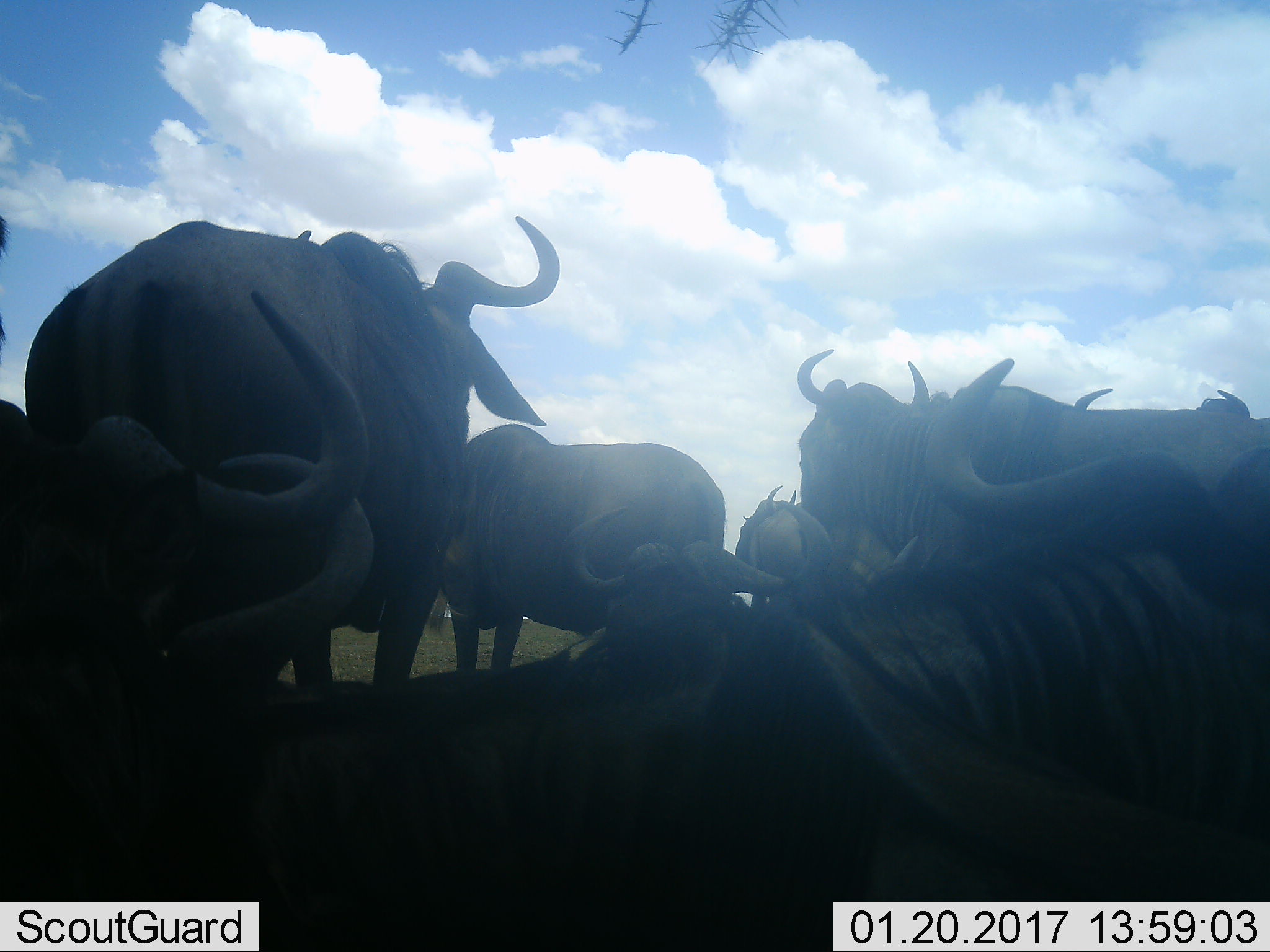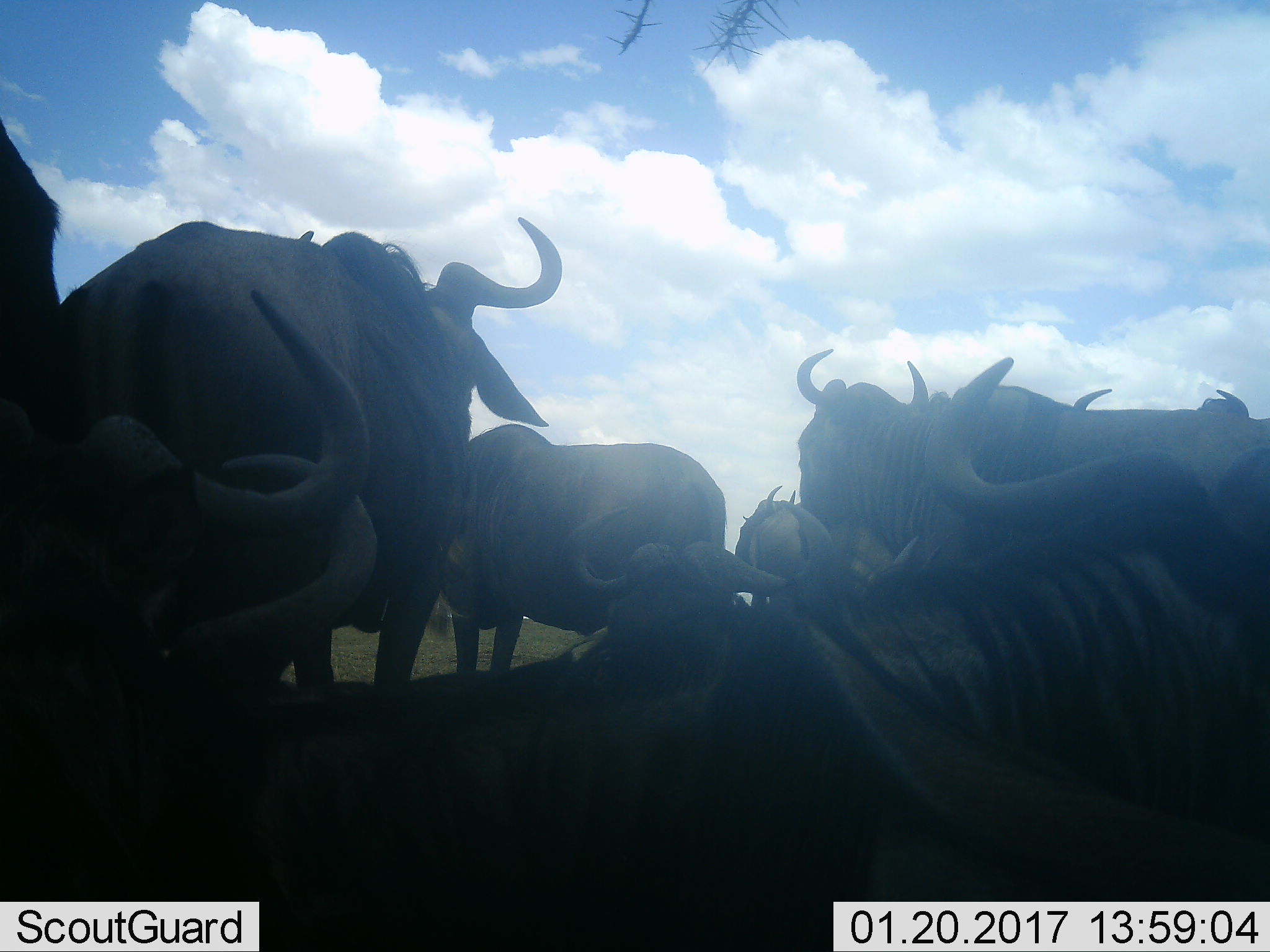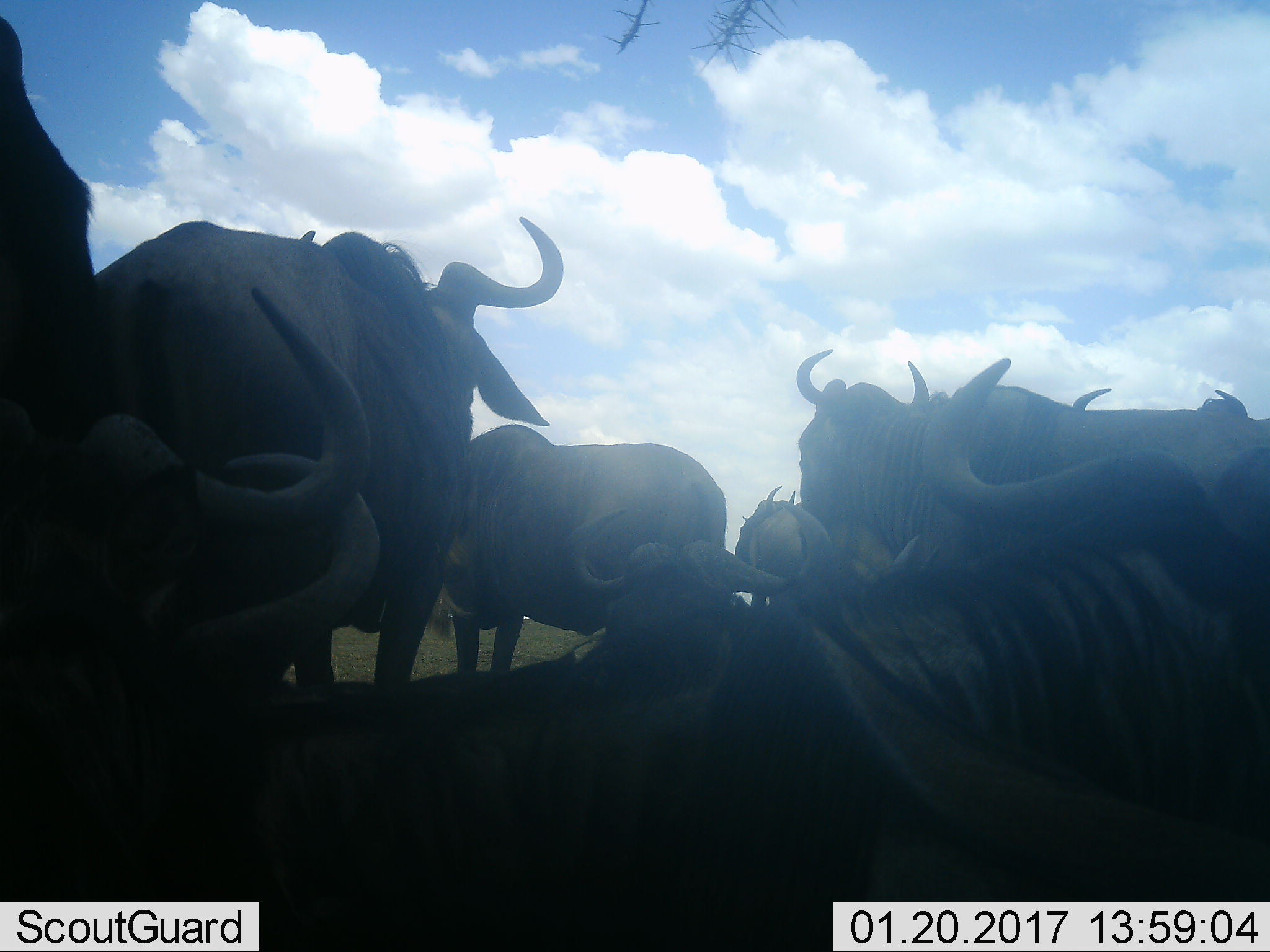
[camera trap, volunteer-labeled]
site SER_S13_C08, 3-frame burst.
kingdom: Animalia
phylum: Chordata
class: Mammalia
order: Artiodactyla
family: Bovidae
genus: Connochaetes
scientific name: Connochaetes taurinus taurinus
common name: blue wildebeest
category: wildebeestblue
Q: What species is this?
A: Wildebeestblue (blue wildebeest) (Connochaetes taurinus taurinus).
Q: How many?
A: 11-50.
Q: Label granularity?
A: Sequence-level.